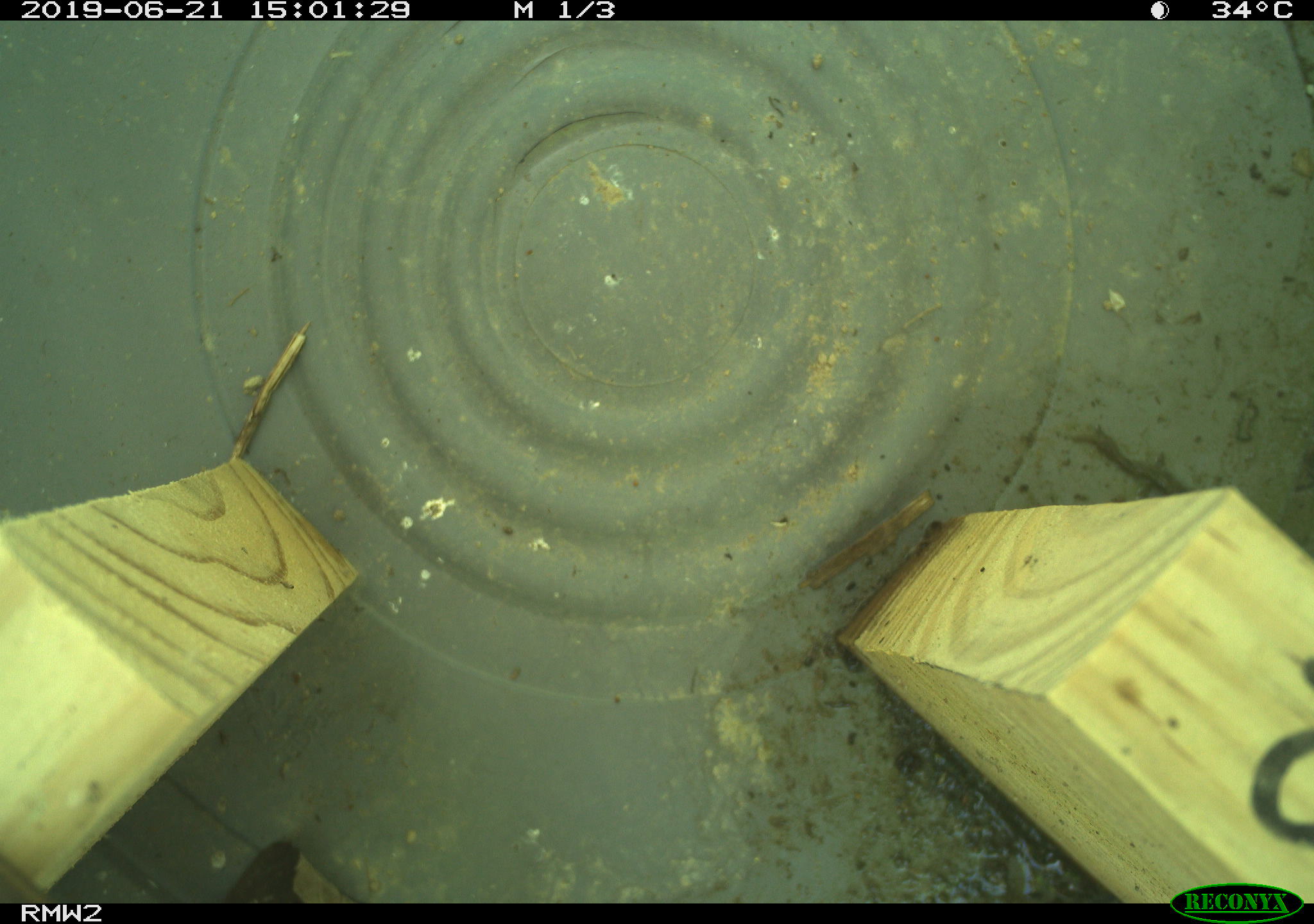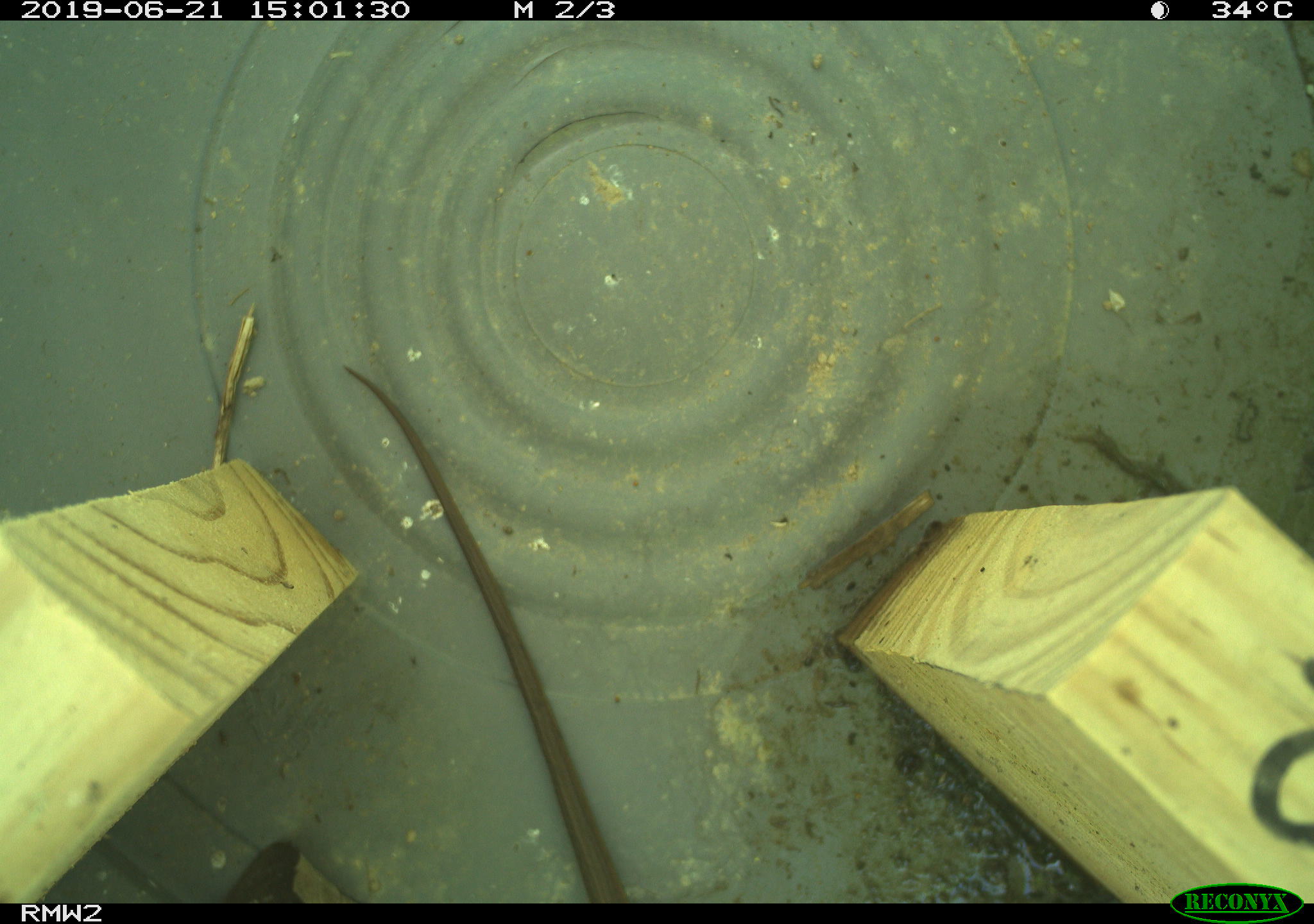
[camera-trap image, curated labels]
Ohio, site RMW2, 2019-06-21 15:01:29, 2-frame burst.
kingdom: Animalia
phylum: Chordata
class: Reptilia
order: Squamata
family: Colubridae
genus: Thamnophis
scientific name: Thamnophis sirtalis sirtalis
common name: eastern gartersnake